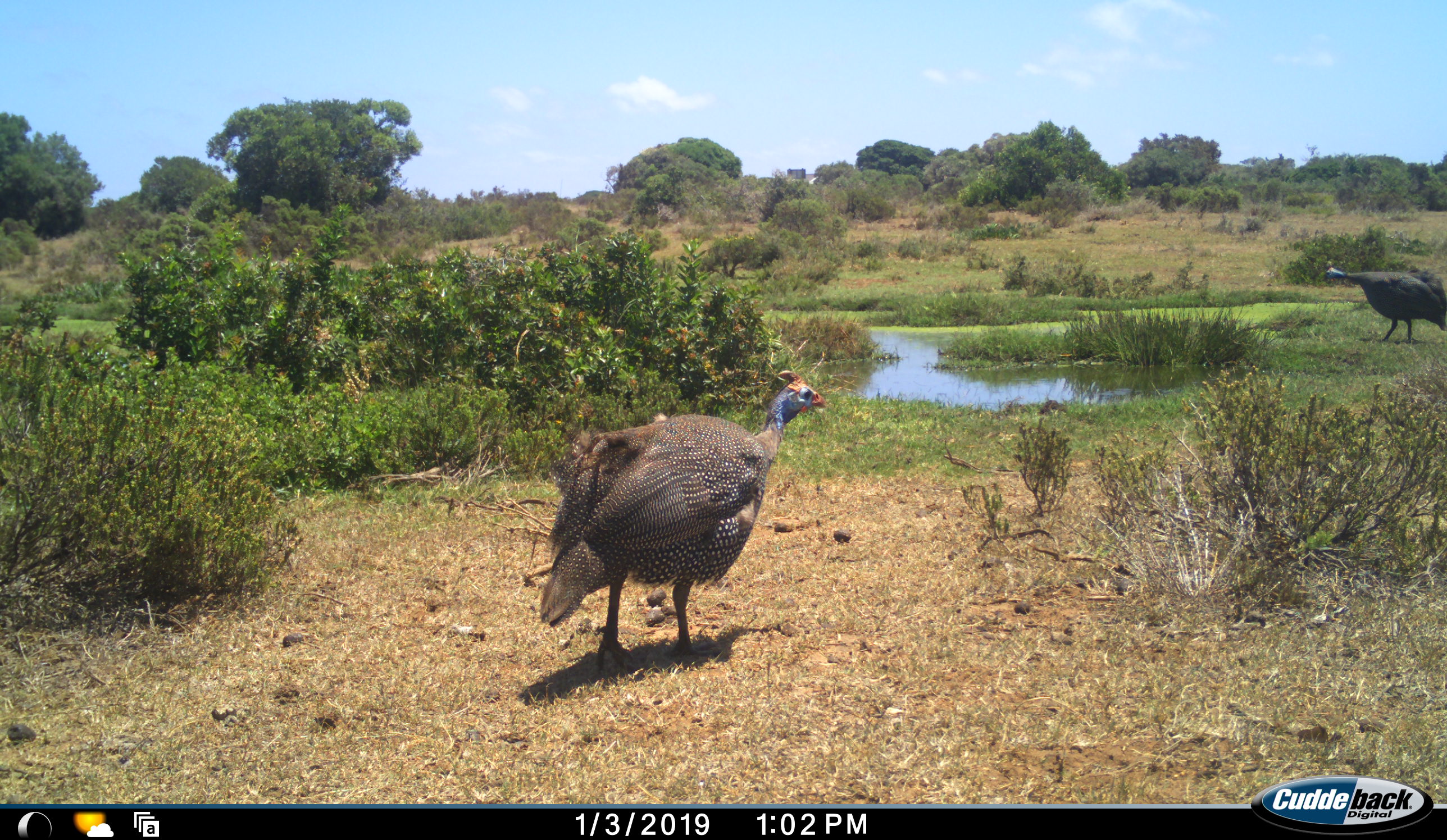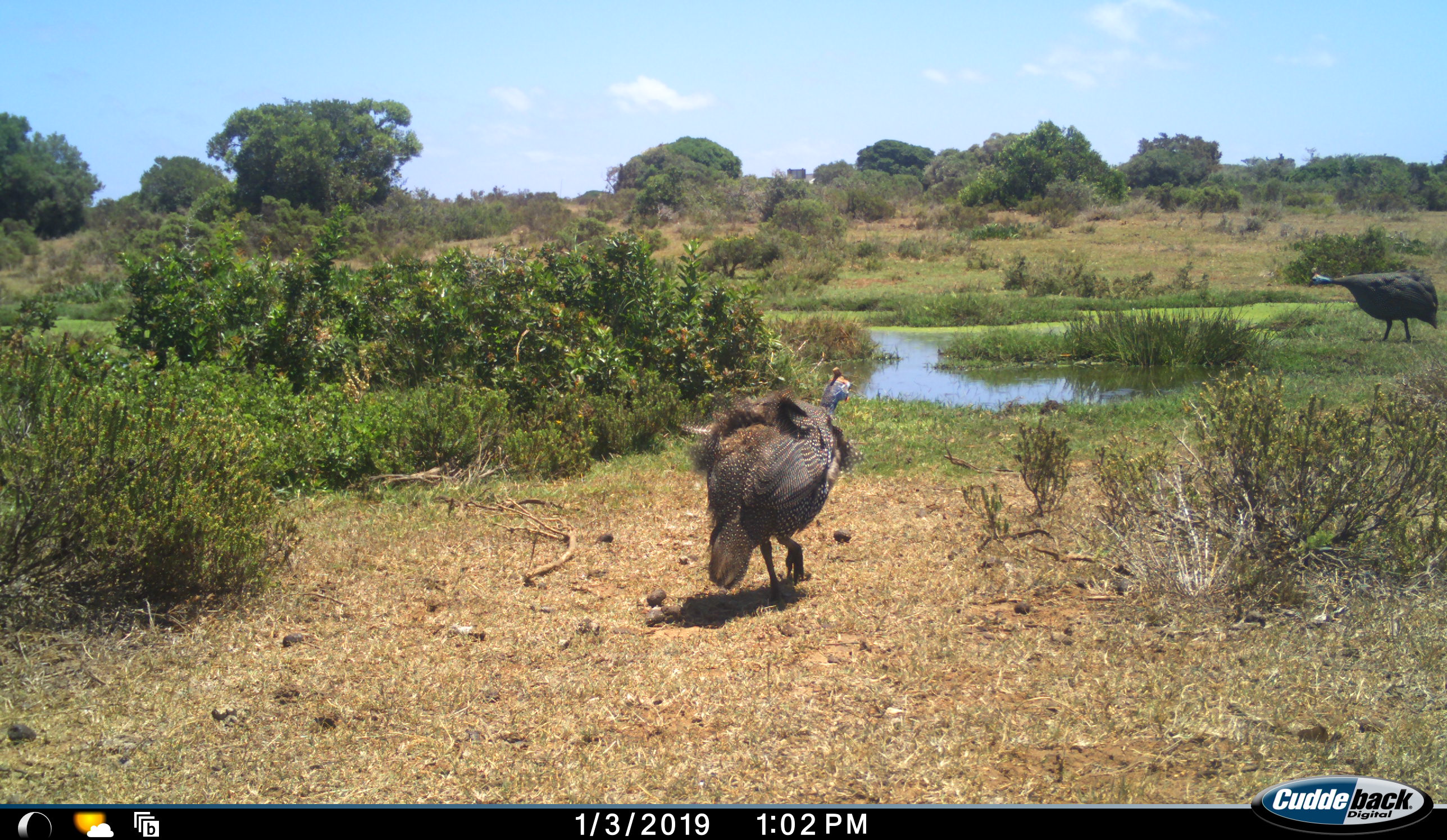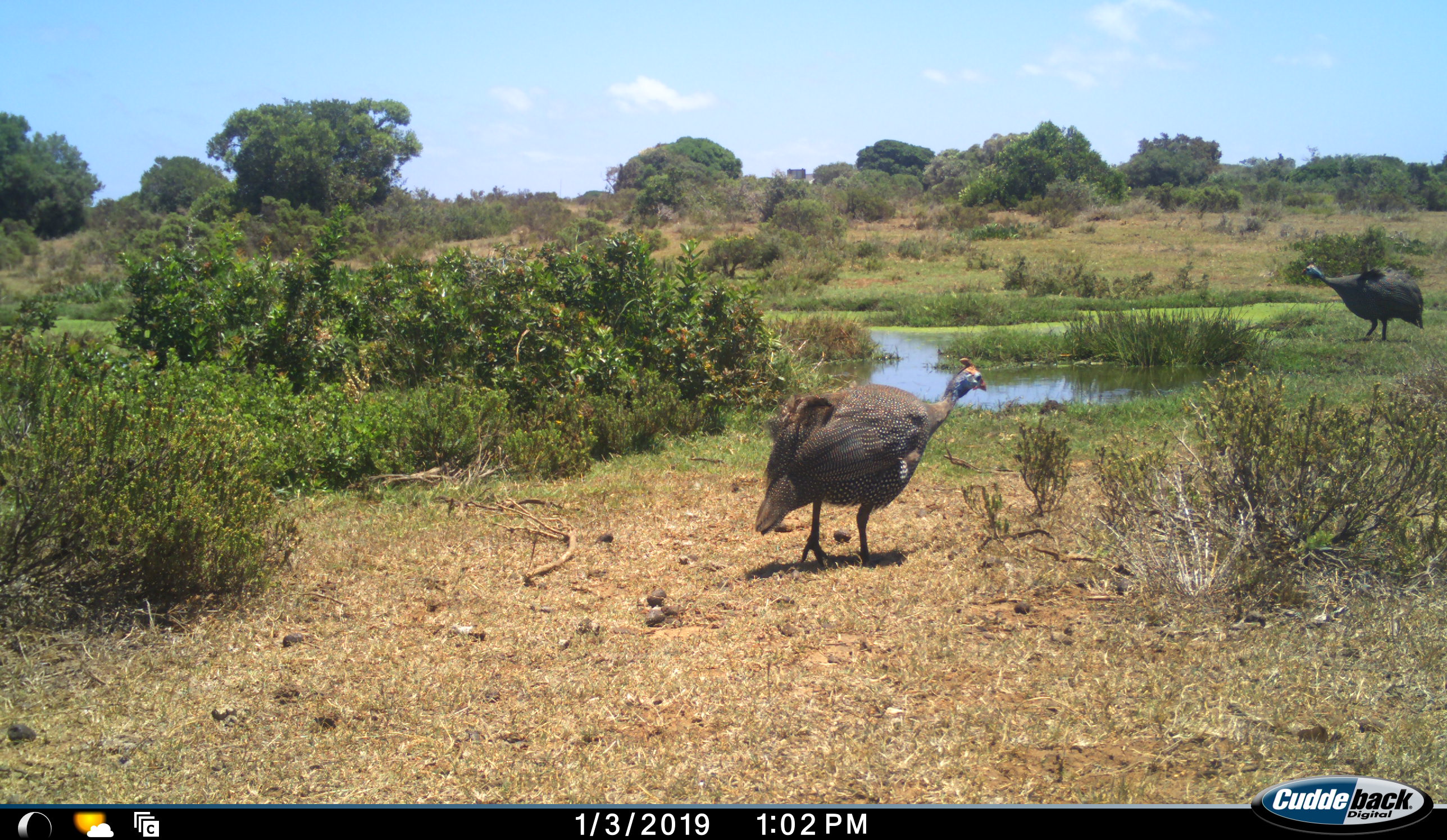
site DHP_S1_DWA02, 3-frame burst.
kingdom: Animalia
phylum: Chordata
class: Aves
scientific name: Aves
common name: bird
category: birdother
Birdother (bird) (Aves), count 2. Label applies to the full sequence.